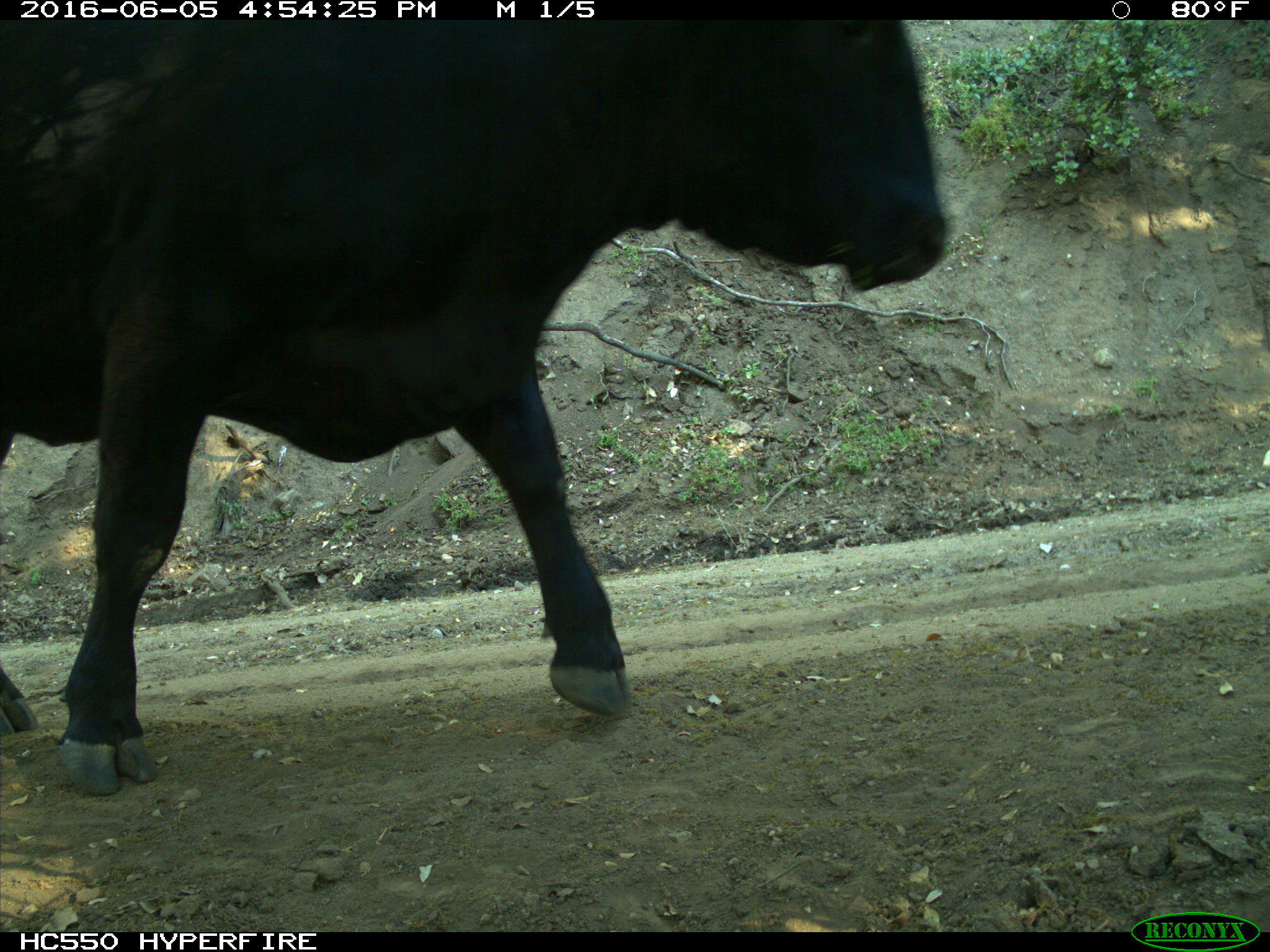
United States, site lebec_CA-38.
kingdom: Animalia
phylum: Chordata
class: Mammalia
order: Artiodactyla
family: Bovidae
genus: Bos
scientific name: Bos taurus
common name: domestic cow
Bos taurus (domestic cow).